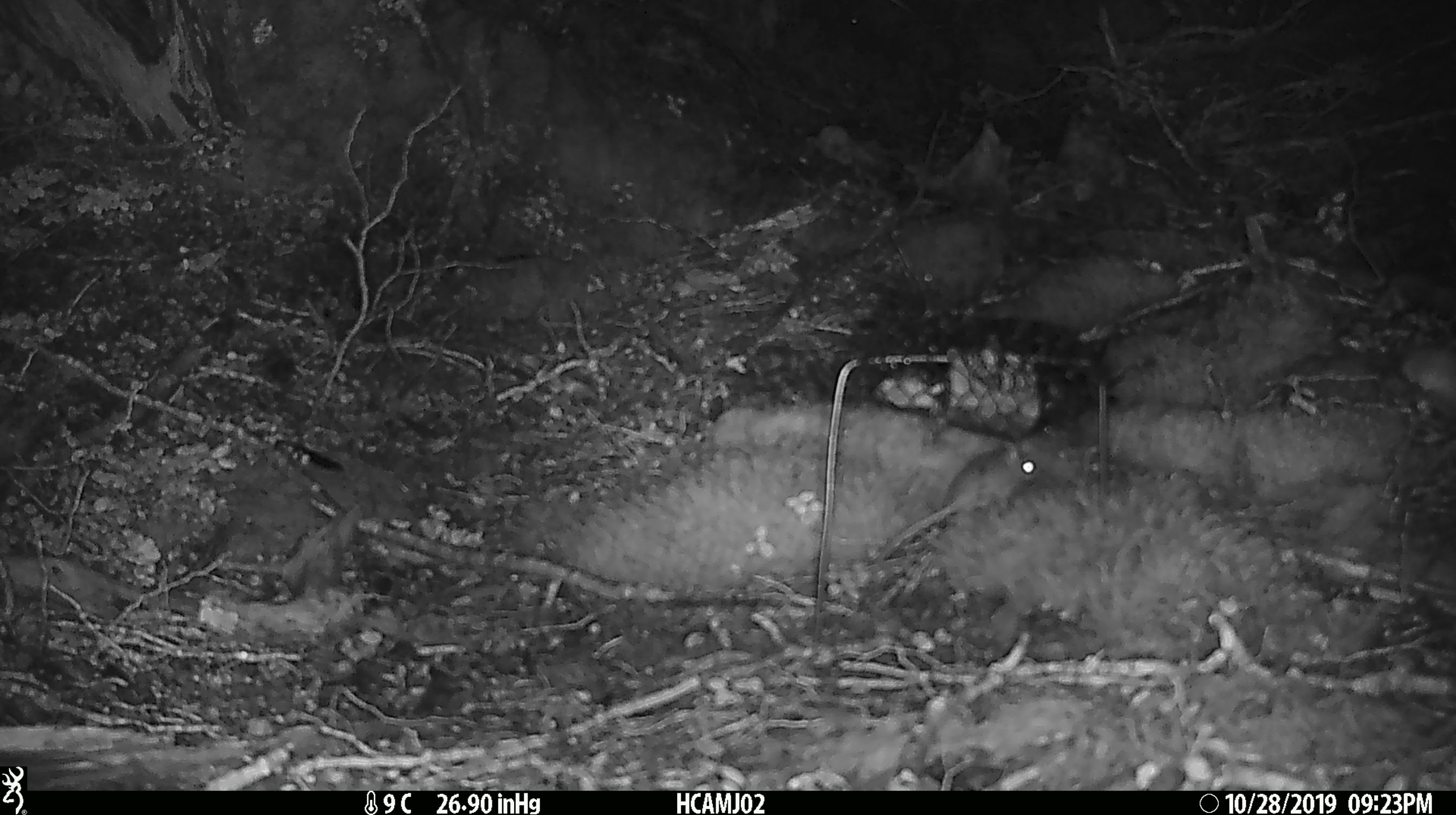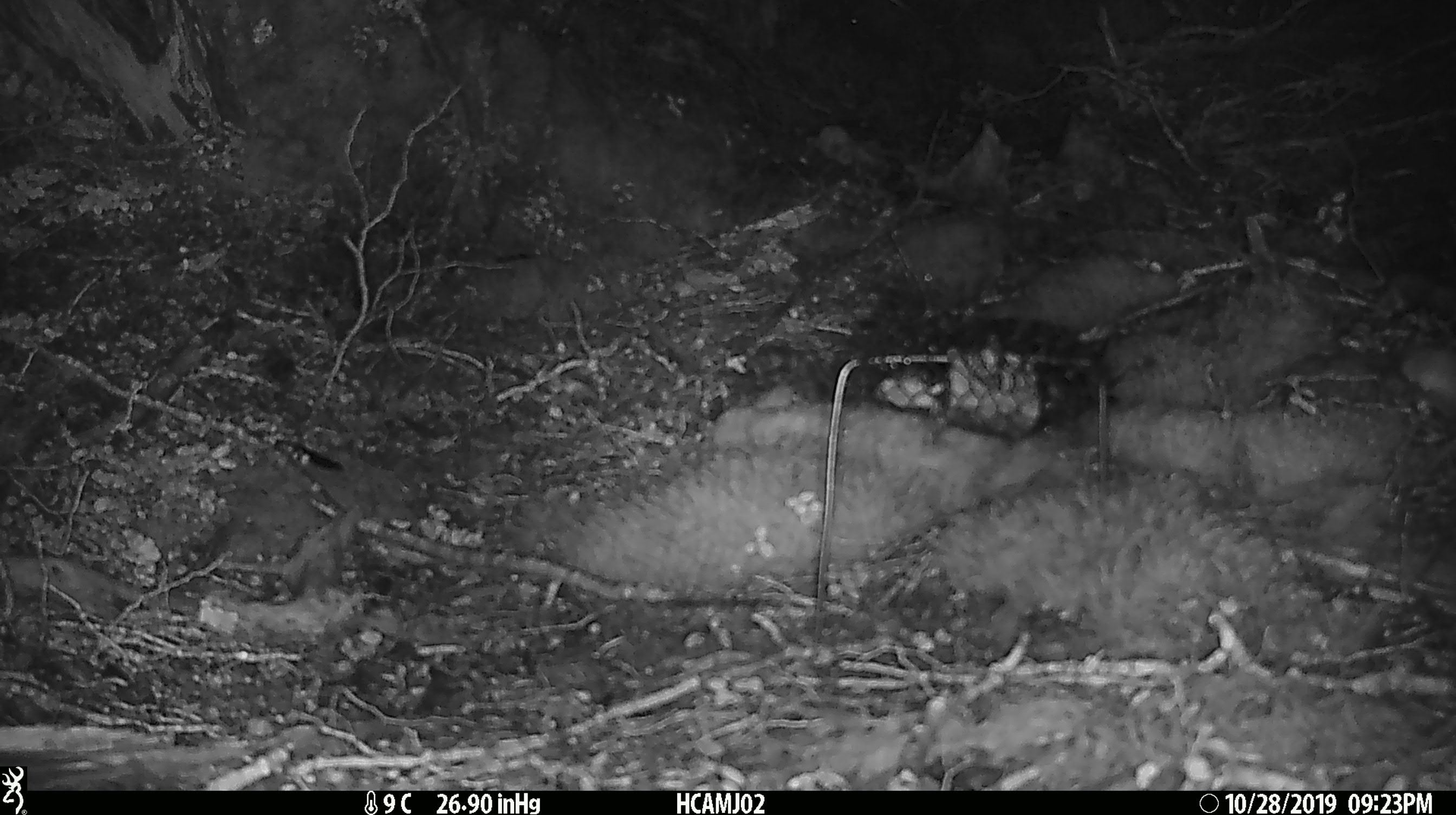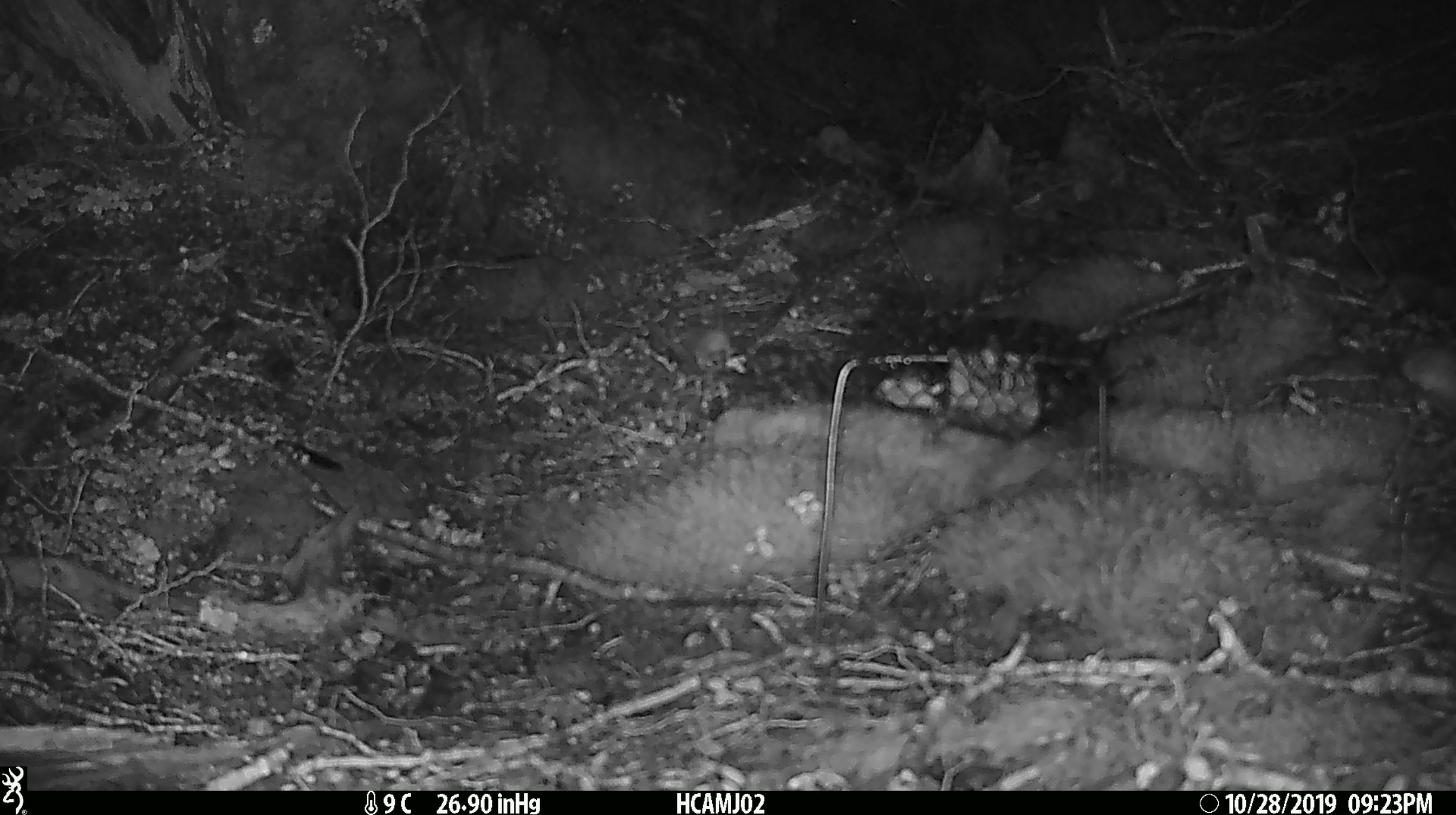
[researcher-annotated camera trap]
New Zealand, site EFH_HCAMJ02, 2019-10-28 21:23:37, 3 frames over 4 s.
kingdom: Animalia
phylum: Chordata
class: Mammalia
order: Rodentia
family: Muridae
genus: Mus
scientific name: Mus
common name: mouse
Mouse (Mus).